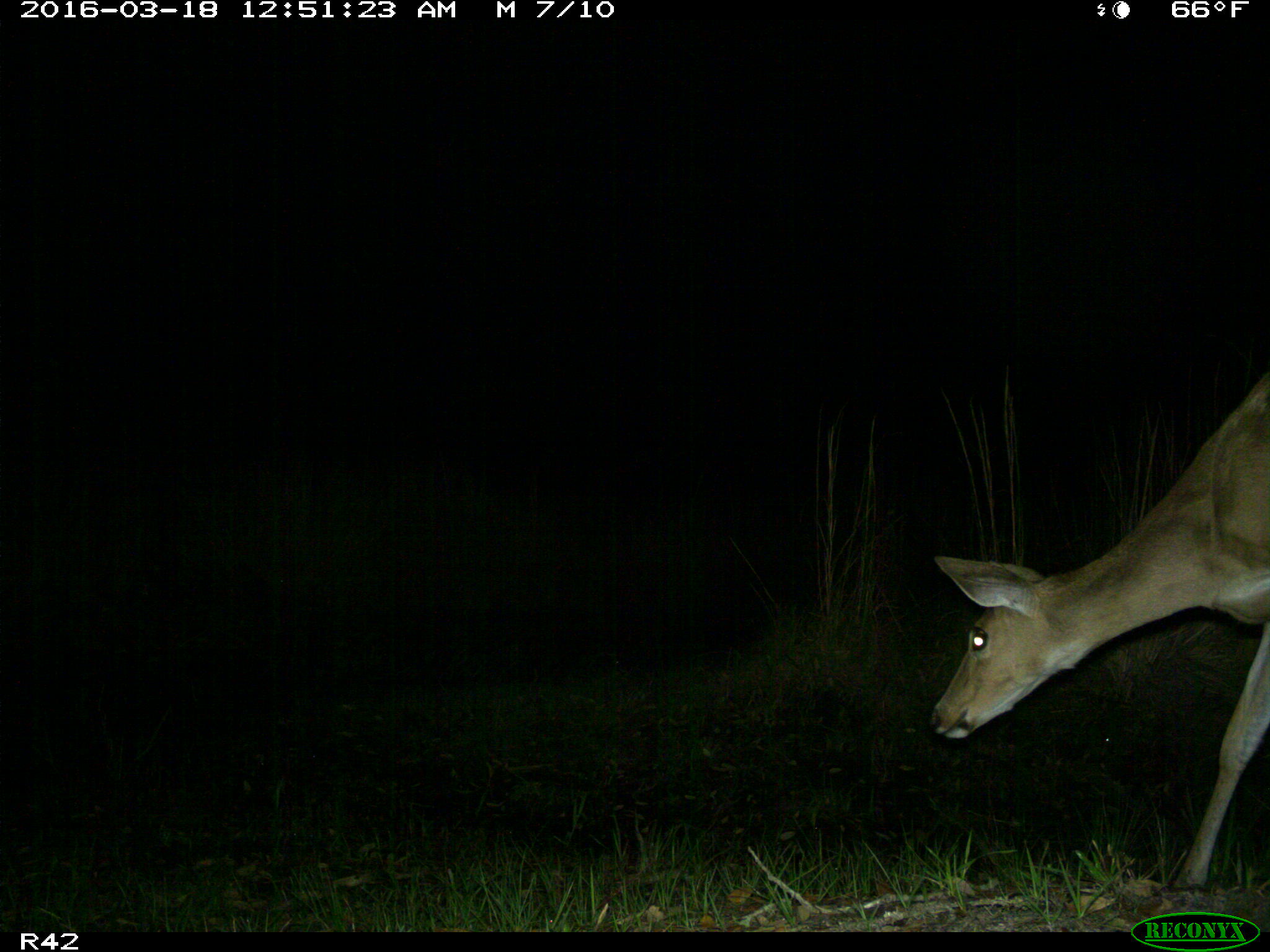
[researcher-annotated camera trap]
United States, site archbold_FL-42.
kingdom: Animalia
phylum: Chordata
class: Mammalia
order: Artiodactyla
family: Cervidae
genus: Odocoileus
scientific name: Odocoileus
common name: deer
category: unidentified deer